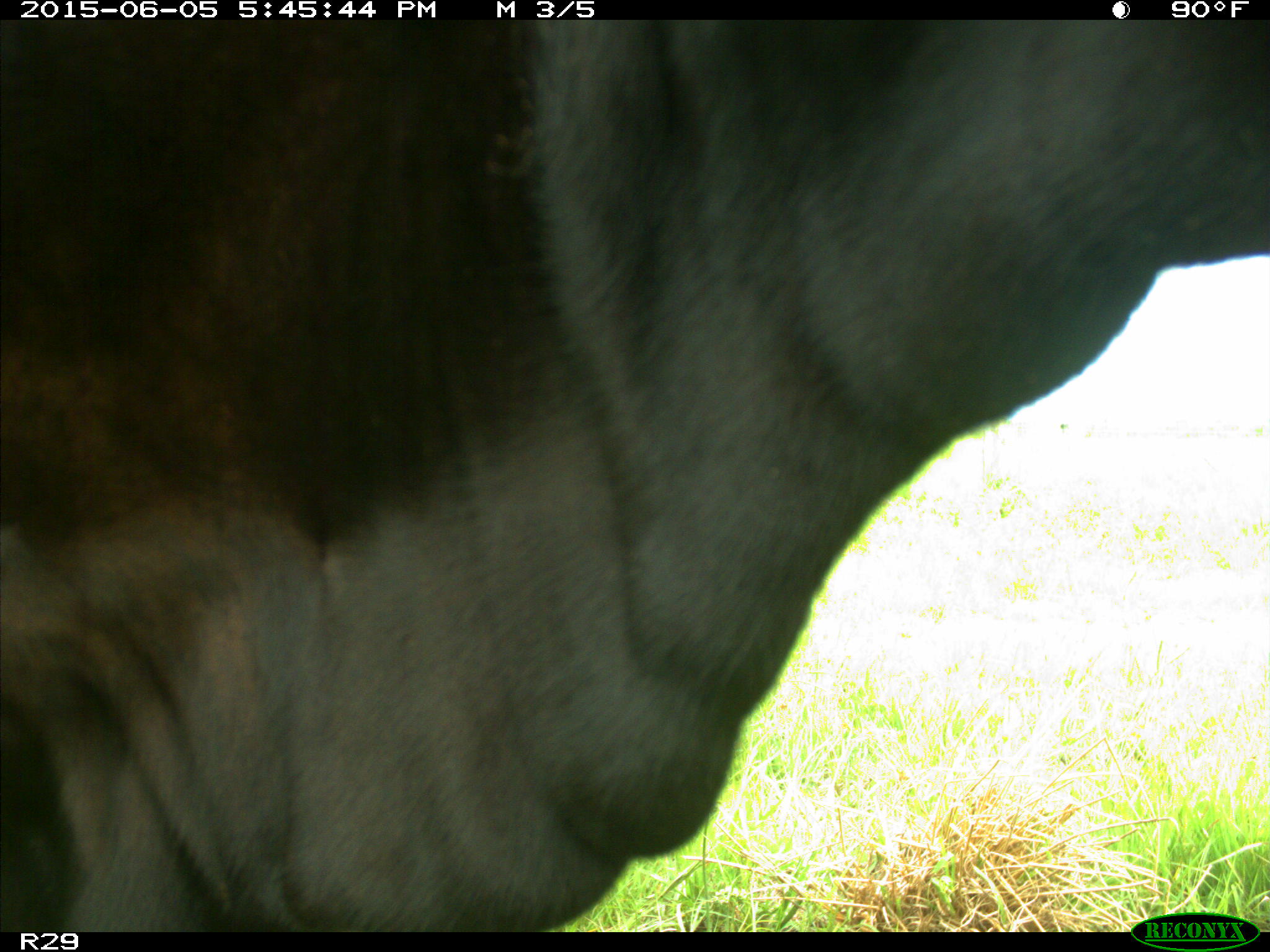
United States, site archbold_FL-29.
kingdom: Animalia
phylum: Chordata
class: Mammalia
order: Artiodactyla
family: Bovidae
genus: Bos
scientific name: Bos taurus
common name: domestic cow